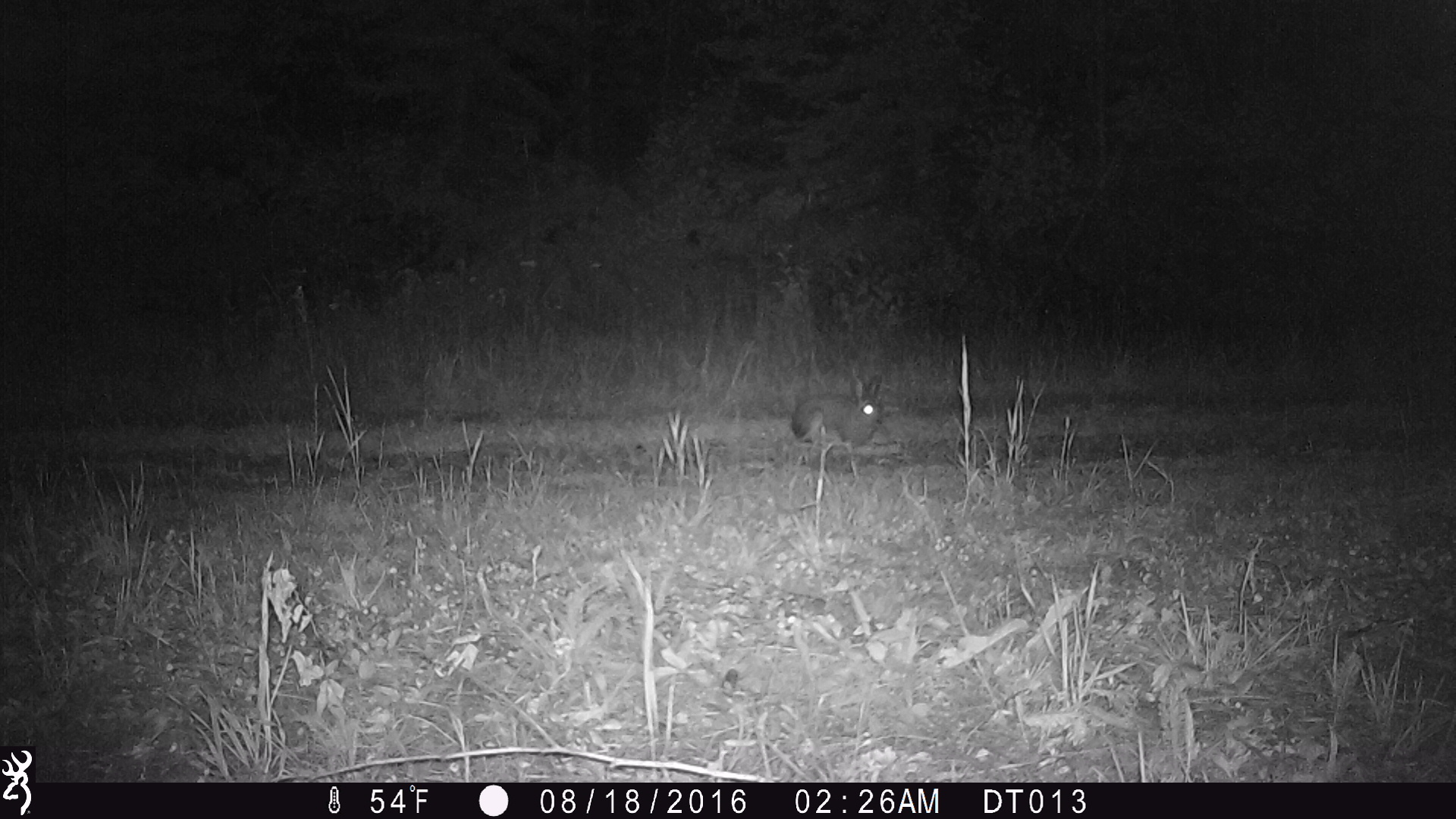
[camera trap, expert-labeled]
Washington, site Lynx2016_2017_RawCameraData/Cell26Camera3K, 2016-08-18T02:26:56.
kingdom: Animalia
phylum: Chordata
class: Mammalia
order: Lagomorpha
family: Leporidae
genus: Lepus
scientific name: Lepus americanus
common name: snowshoe hare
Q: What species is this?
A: Lepus americanus (snowshoe hare).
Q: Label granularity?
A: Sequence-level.